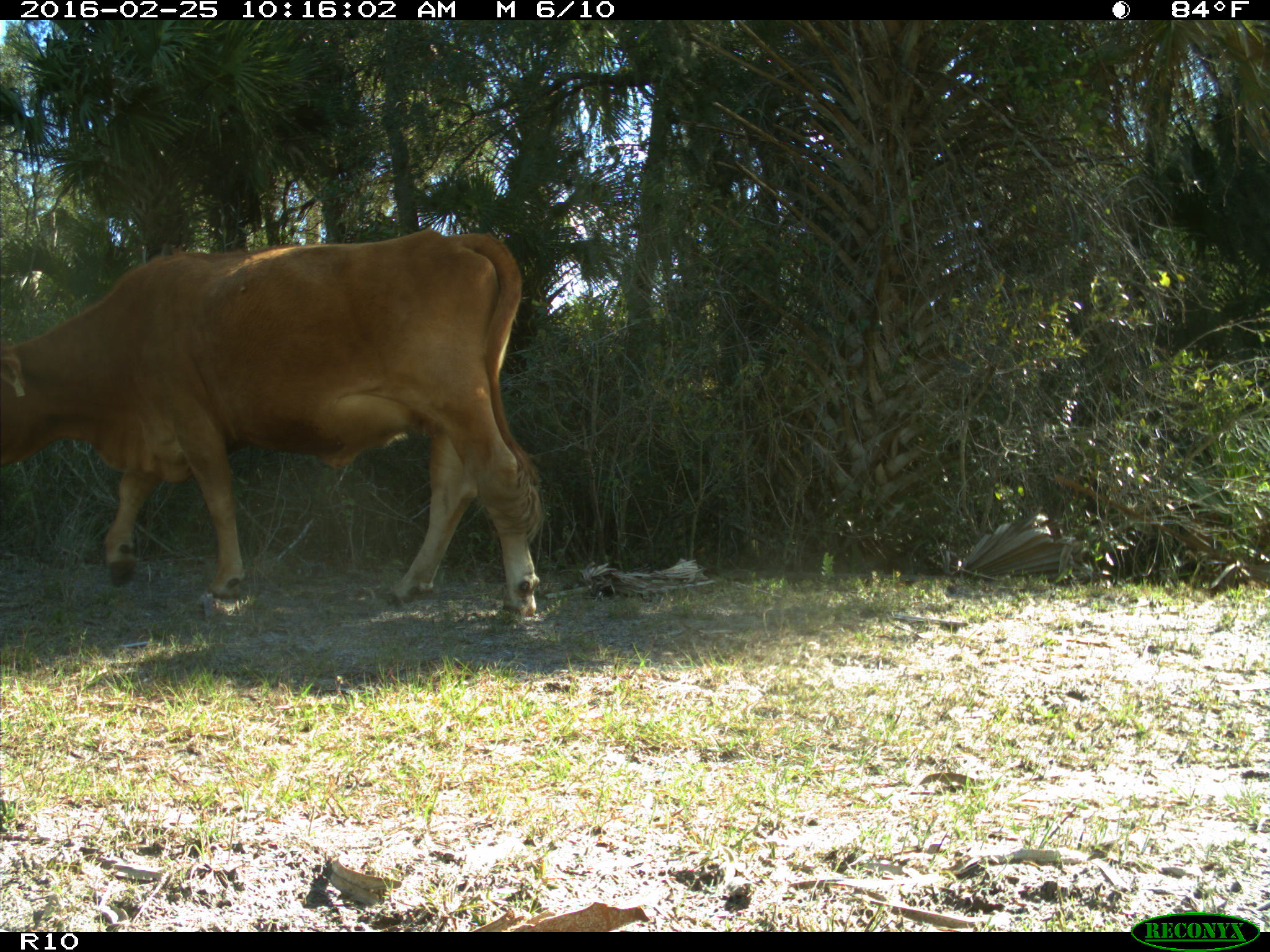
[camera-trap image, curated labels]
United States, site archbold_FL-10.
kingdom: Animalia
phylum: Chordata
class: Mammalia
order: Artiodactyla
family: Bovidae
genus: Bos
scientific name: Bos taurus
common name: domestic cow